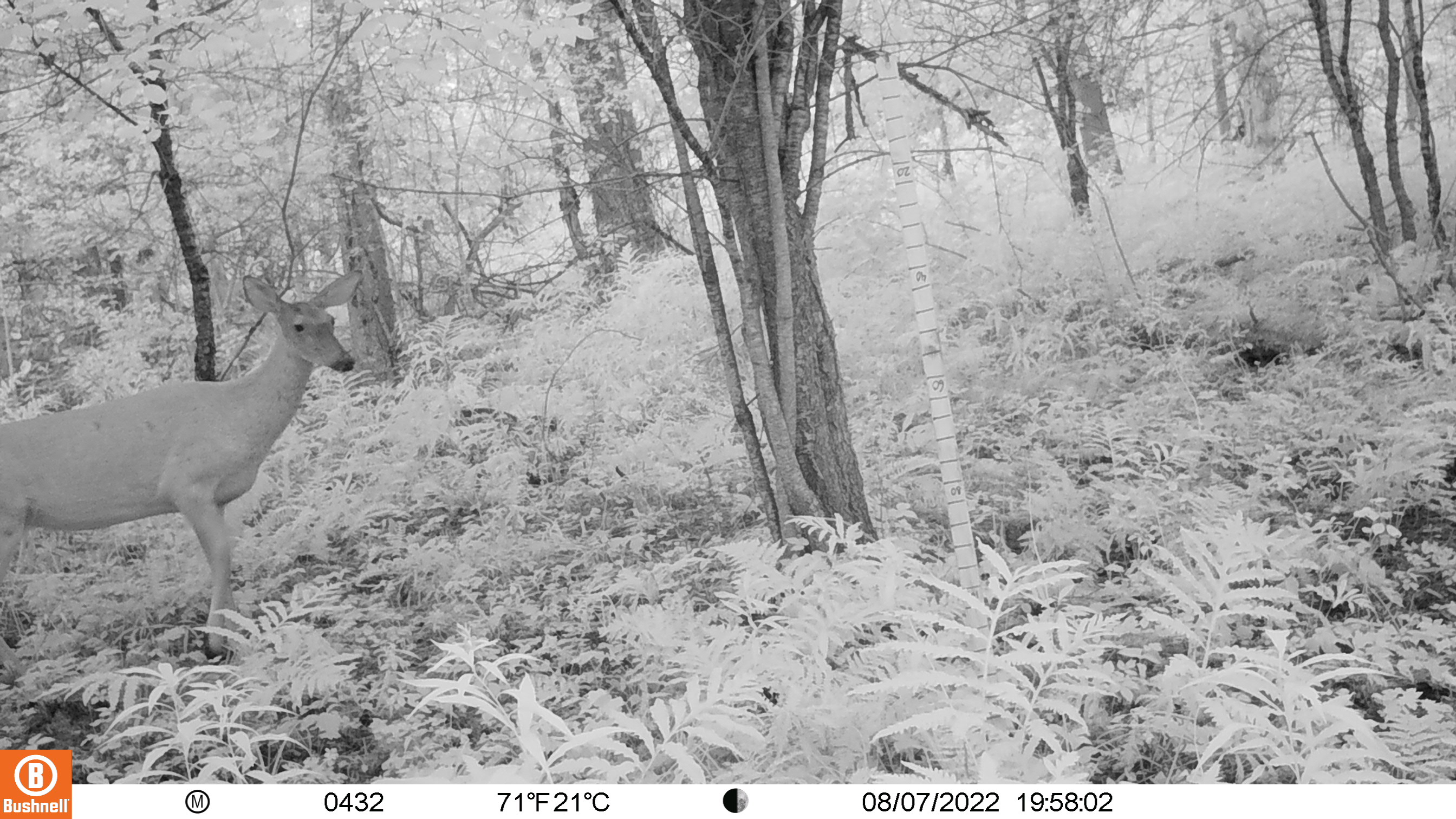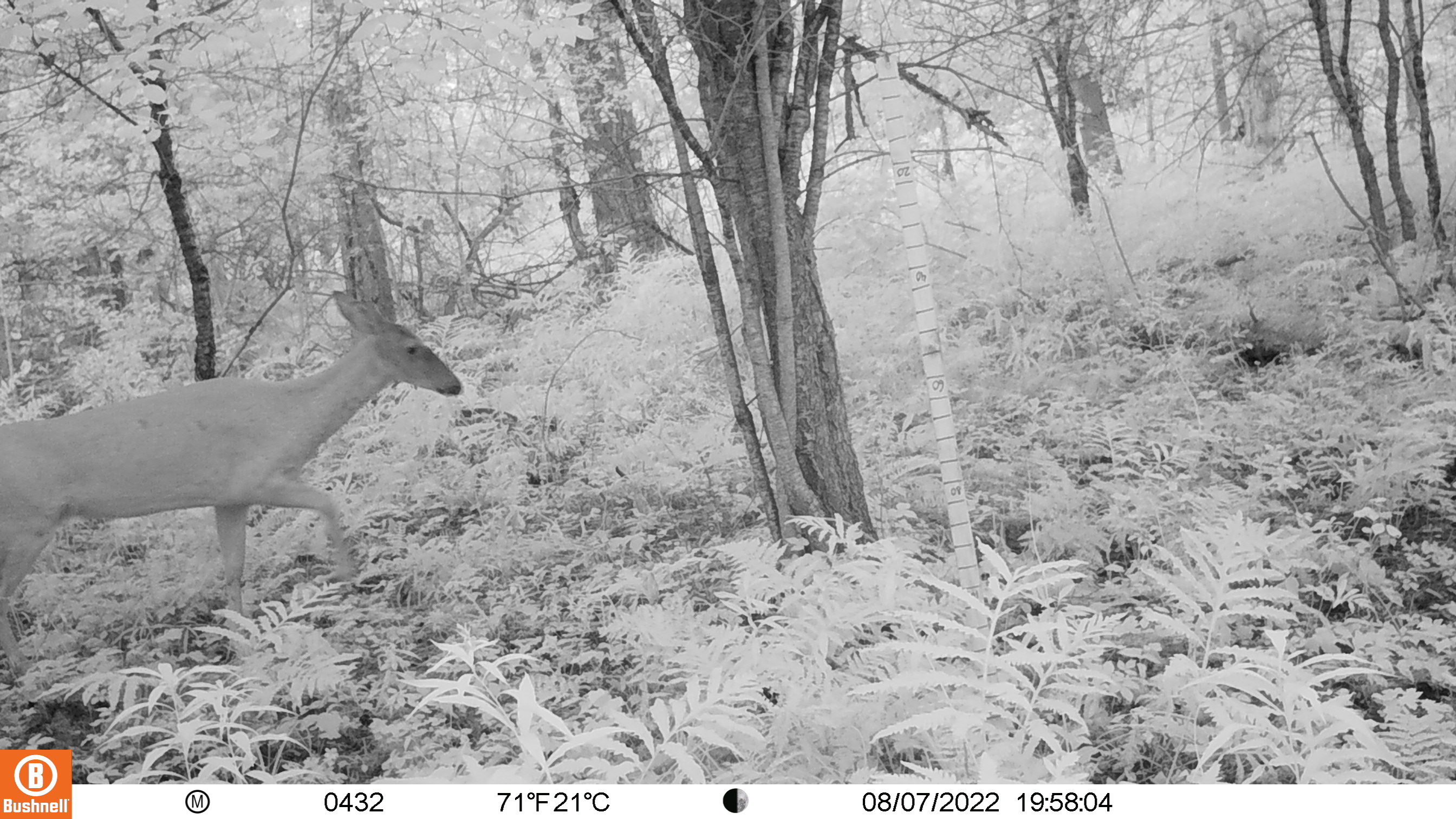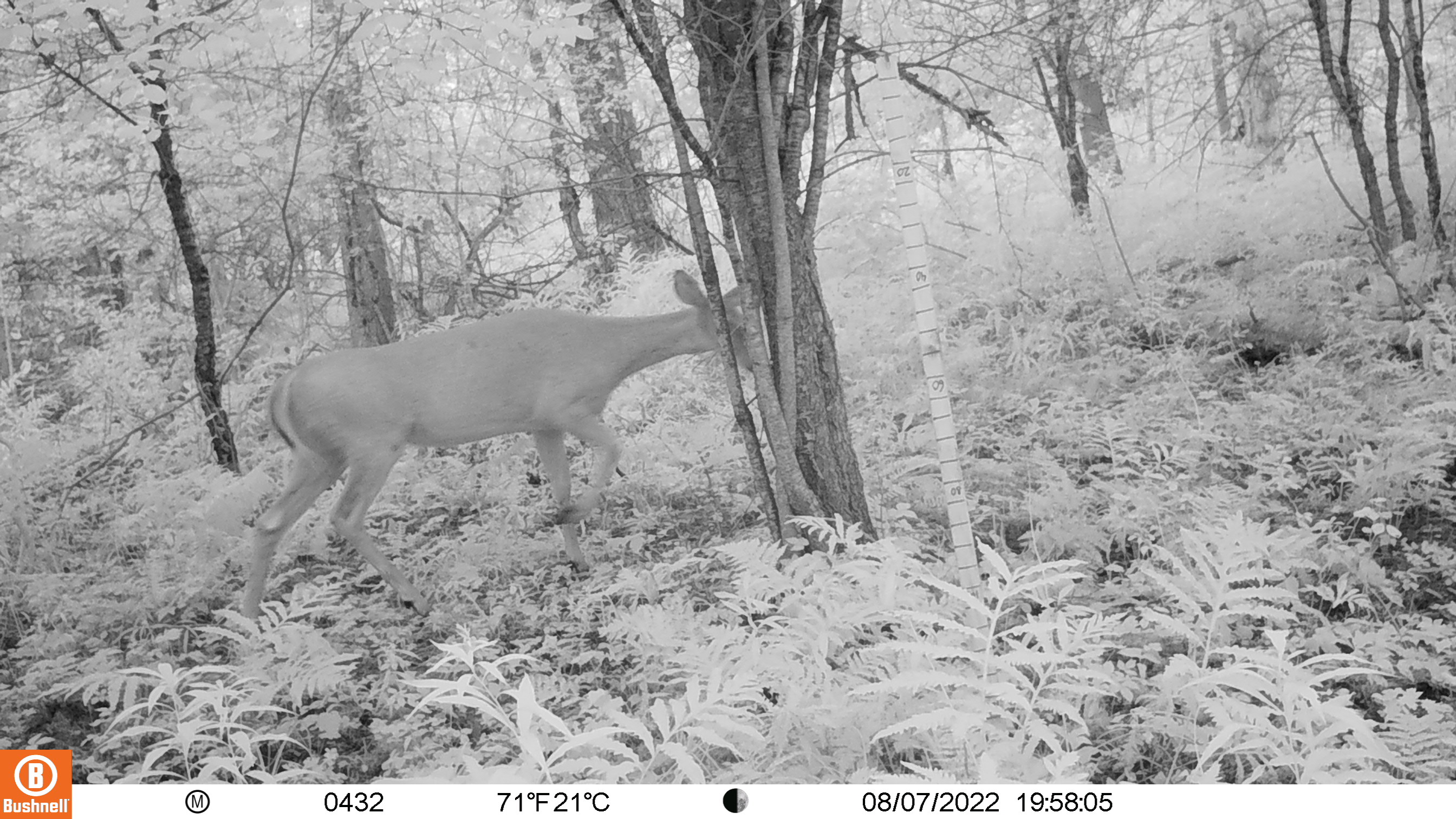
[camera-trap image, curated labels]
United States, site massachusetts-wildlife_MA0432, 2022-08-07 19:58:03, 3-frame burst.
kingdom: Animalia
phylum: Chordata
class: Mammalia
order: Artiodactyla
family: Cervidae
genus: Odocoileus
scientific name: Odocoileus virginianus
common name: white-tailed deer